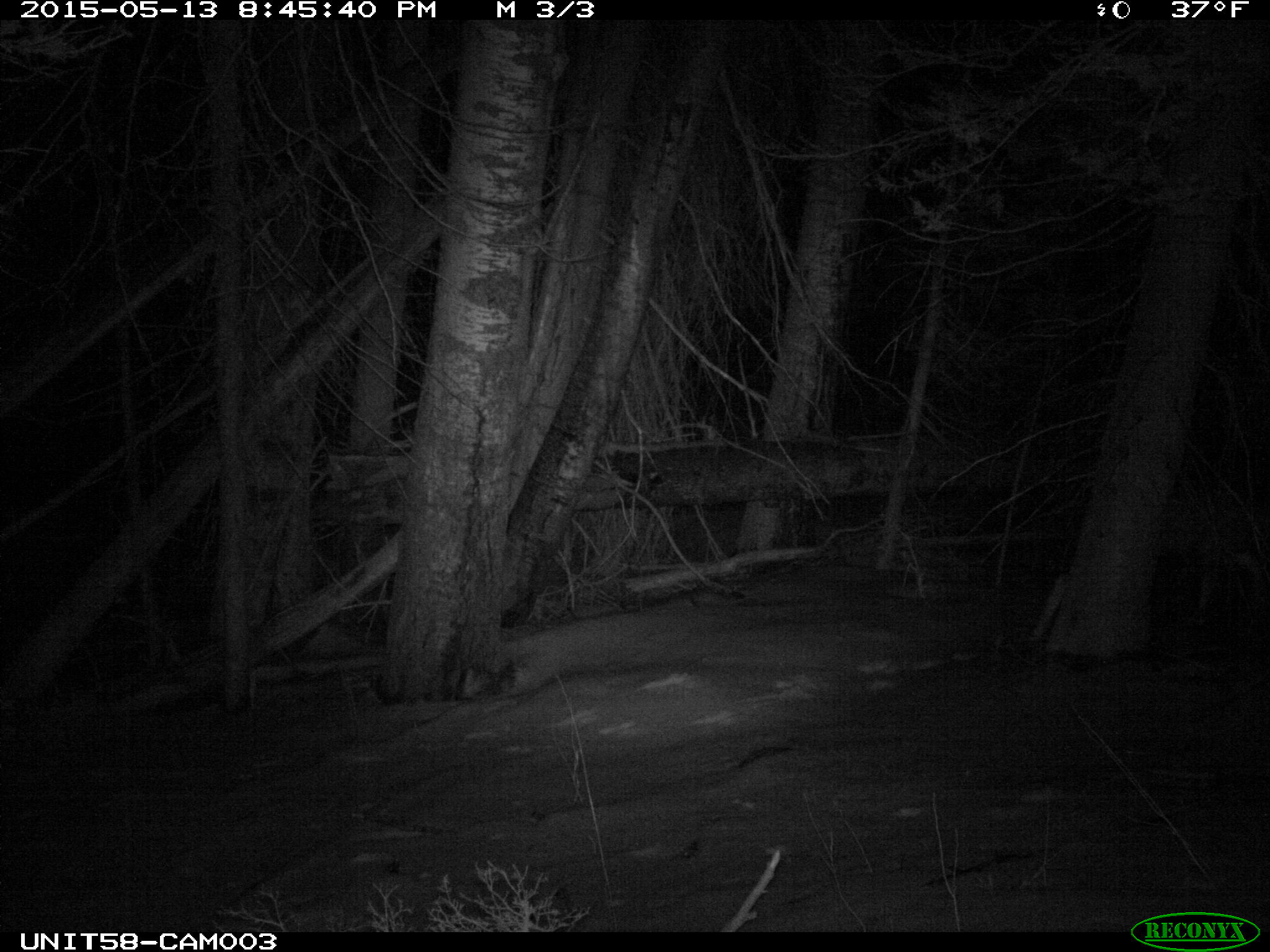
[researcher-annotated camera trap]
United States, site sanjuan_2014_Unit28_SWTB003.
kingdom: Animalia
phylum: Chordata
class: Mammalia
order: Artiodactyla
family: Cervidae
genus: Odocoileus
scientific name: Odocoileus hemionus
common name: mule deer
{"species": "Odocoileus hemionus (mule deer)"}